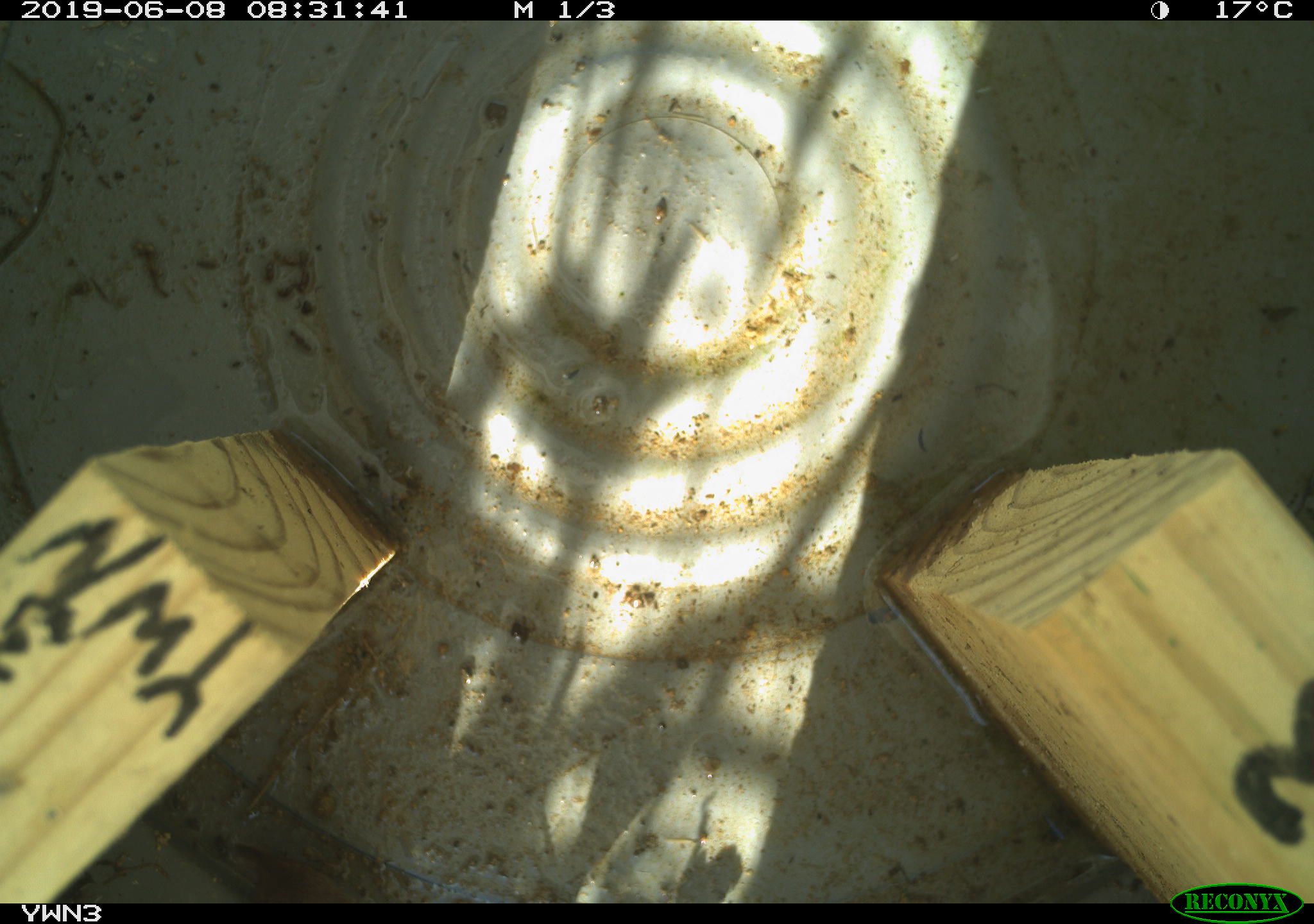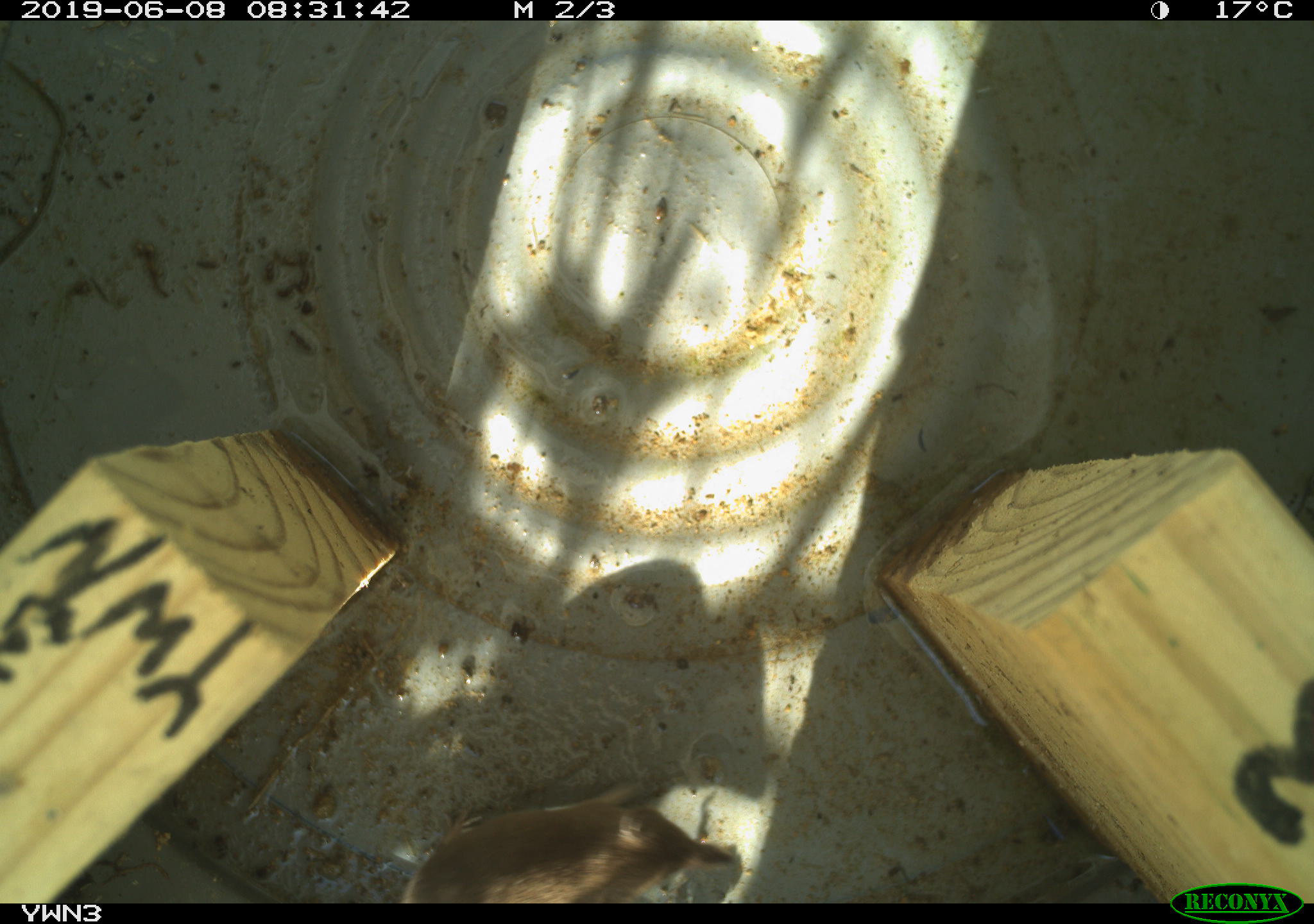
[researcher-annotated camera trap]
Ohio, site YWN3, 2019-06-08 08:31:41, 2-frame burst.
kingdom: Animalia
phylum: Chordata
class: Mammalia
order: Eulipotyphla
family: Soricidae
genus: Sorex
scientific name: Sorex cinereus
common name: masked shrew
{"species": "masked shrew (Sorex cinereus)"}